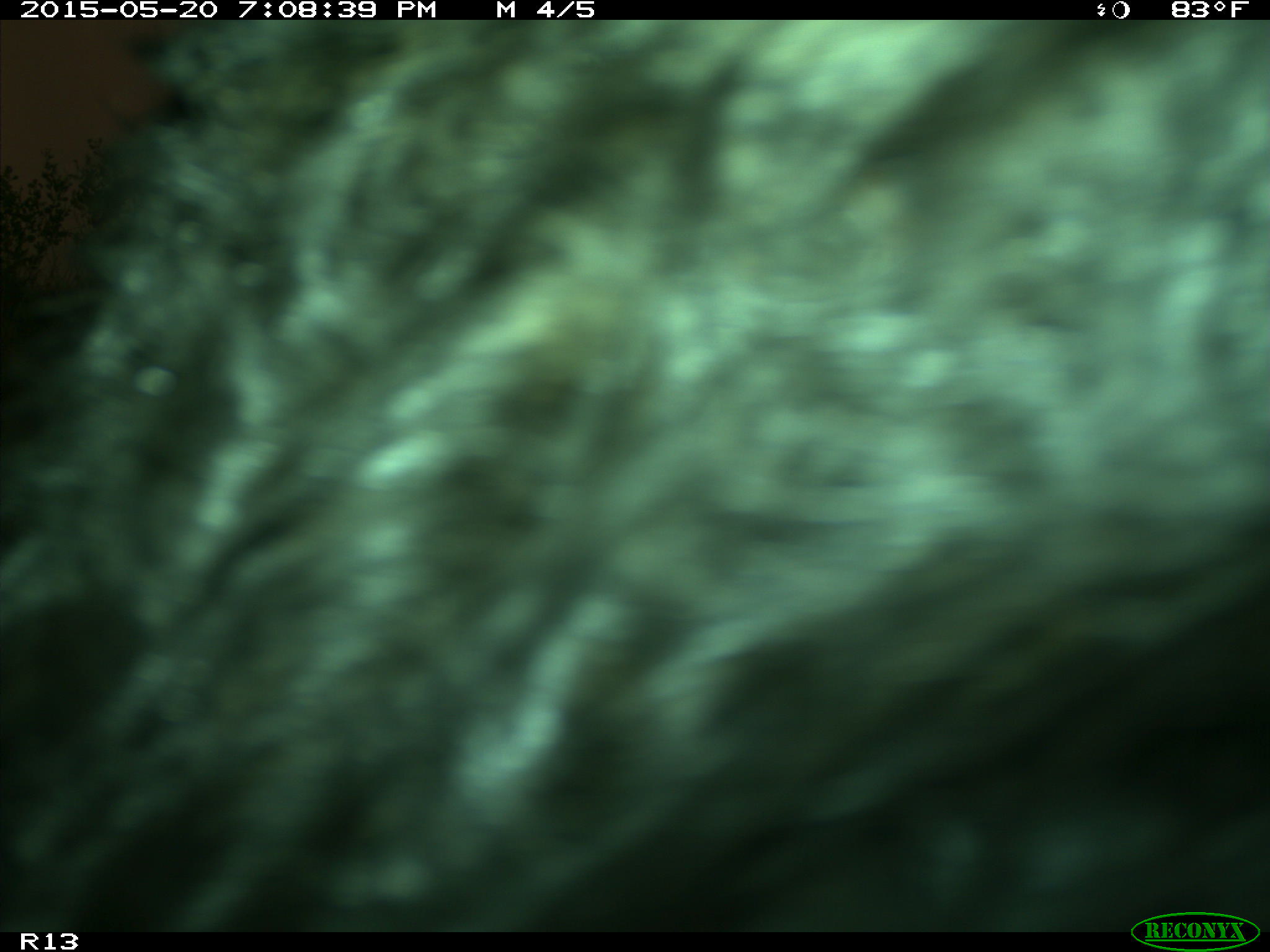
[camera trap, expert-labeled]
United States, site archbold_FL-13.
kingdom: Animalia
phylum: Chordata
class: Mammalia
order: Artiodactyla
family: Bovidae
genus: Bos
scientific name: Bos taurus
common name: domestic cow